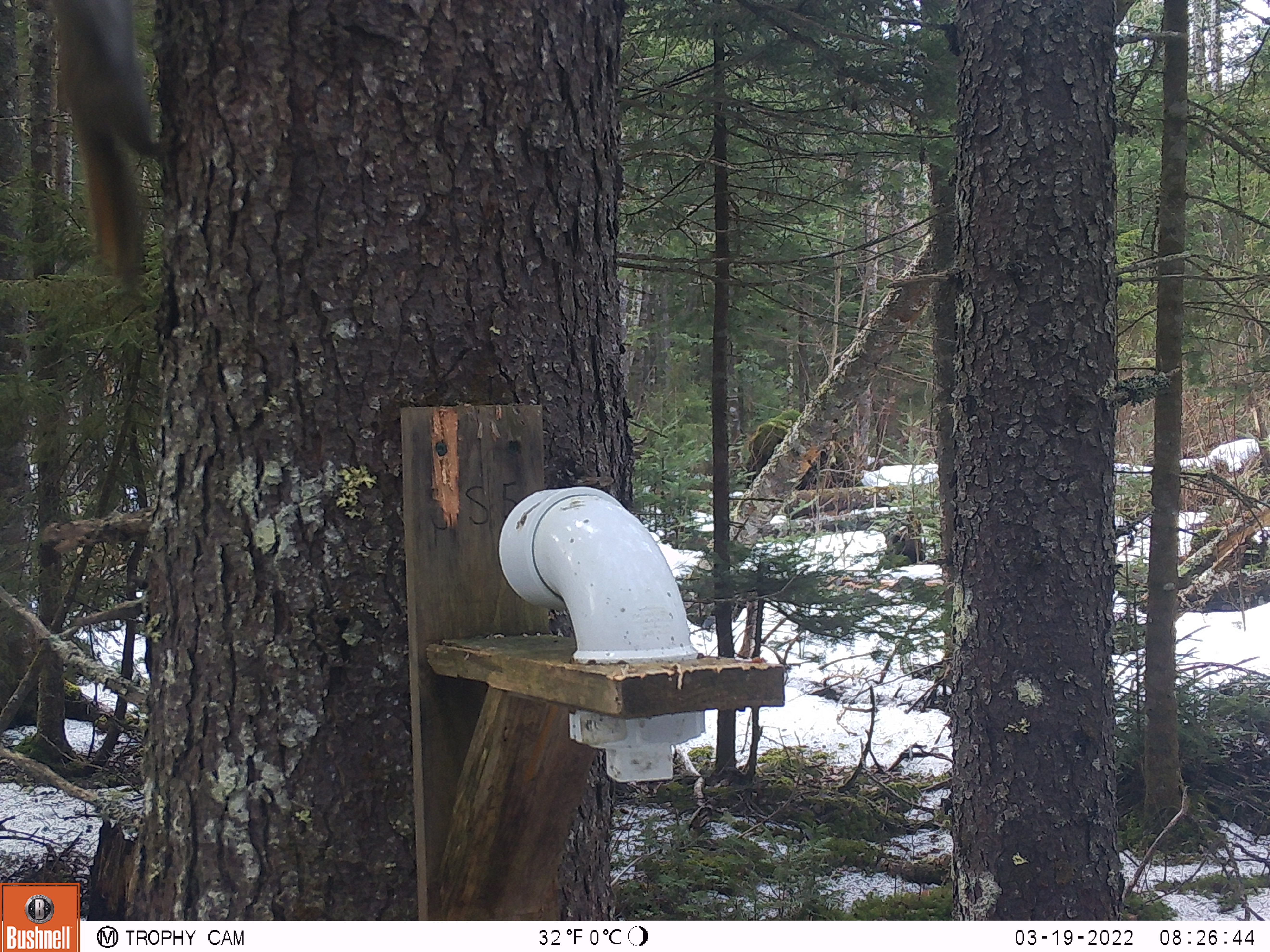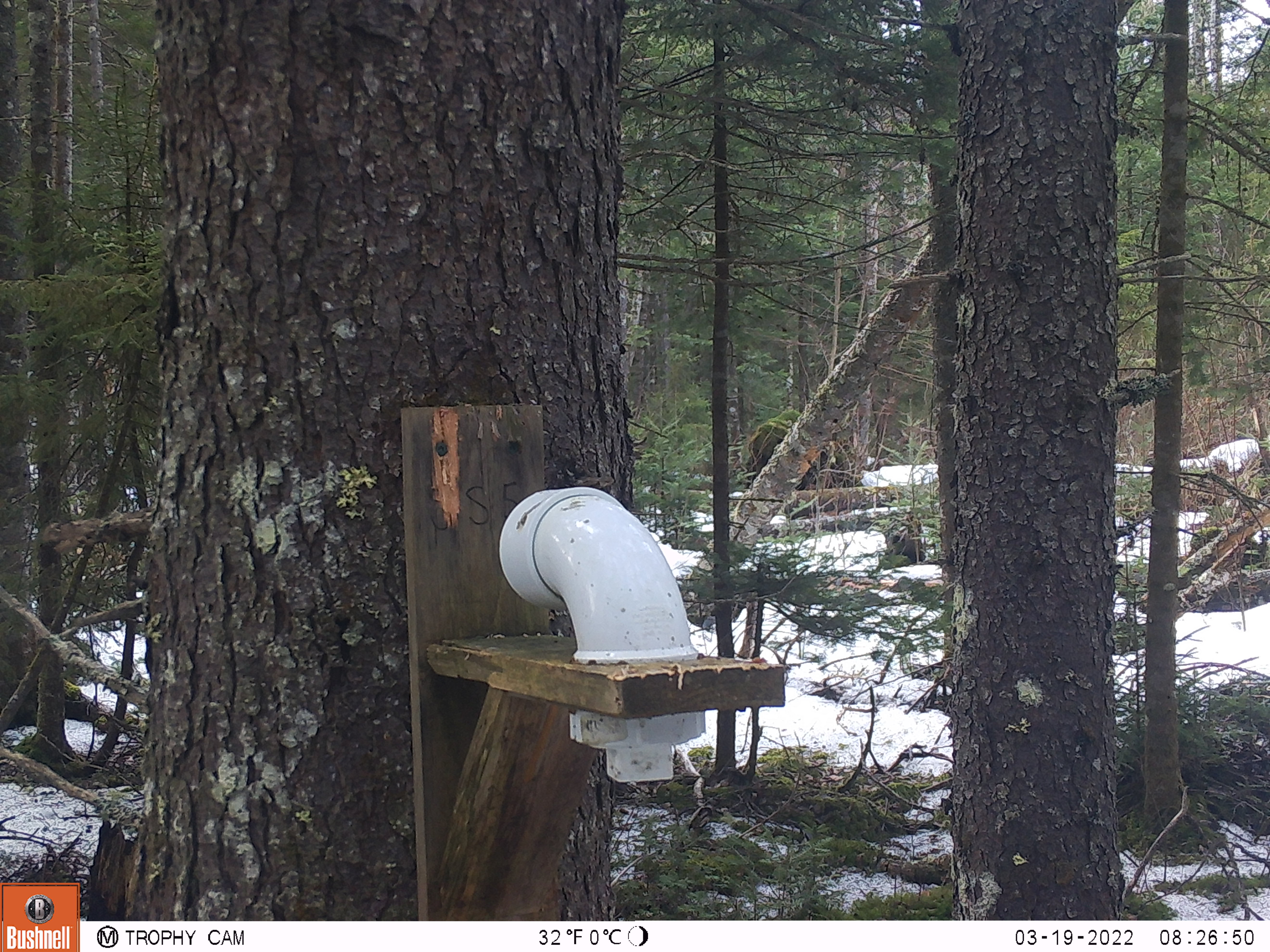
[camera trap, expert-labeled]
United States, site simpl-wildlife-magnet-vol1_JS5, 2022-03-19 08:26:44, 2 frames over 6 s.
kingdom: Animalia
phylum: Chordata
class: Mammalia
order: Rodentia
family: Sciuridae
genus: Tamiasciurus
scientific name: Tamiasciurus hudsonicus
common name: red squirrel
Red squirrel (Tamiasciurus hudsonicus).